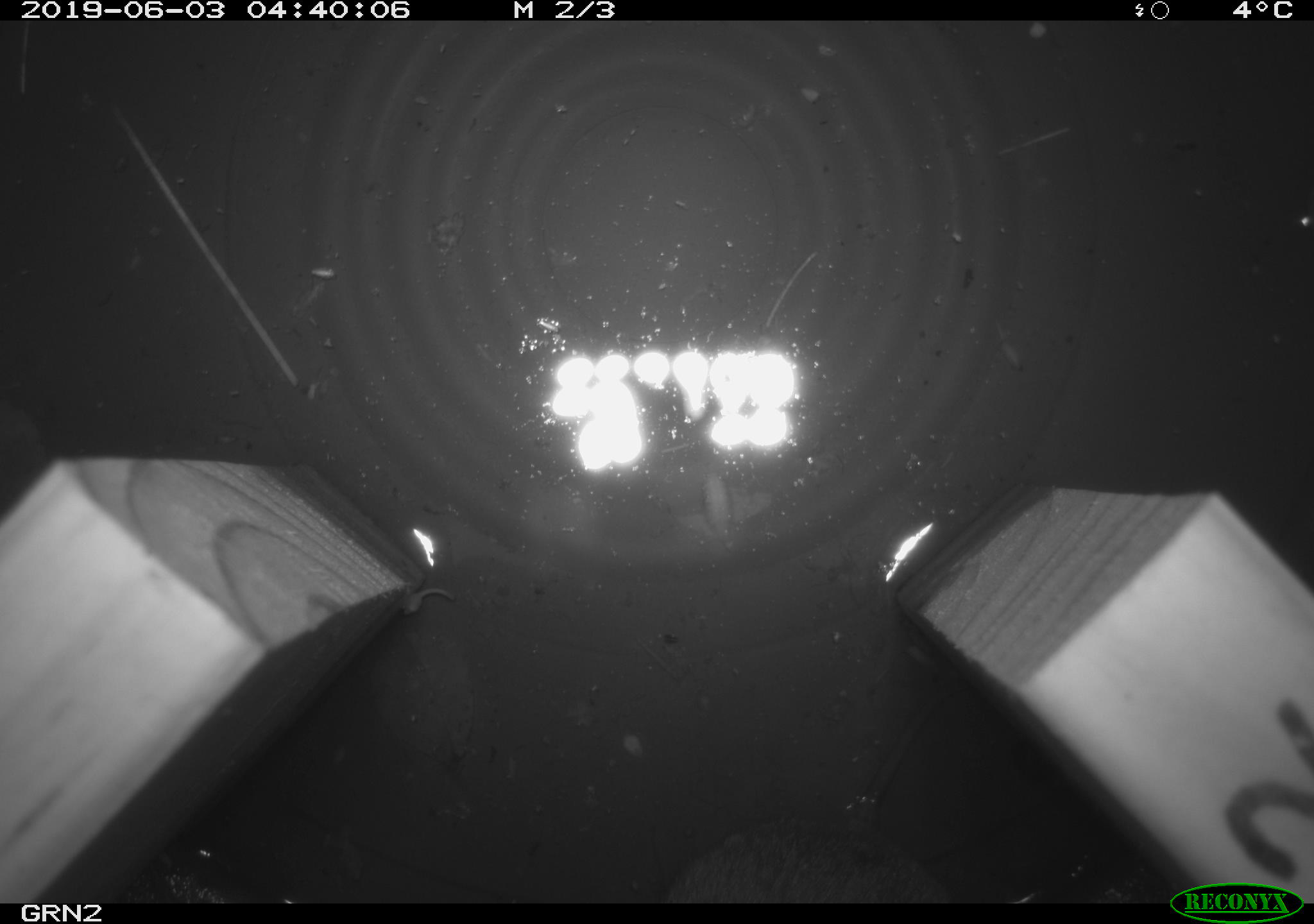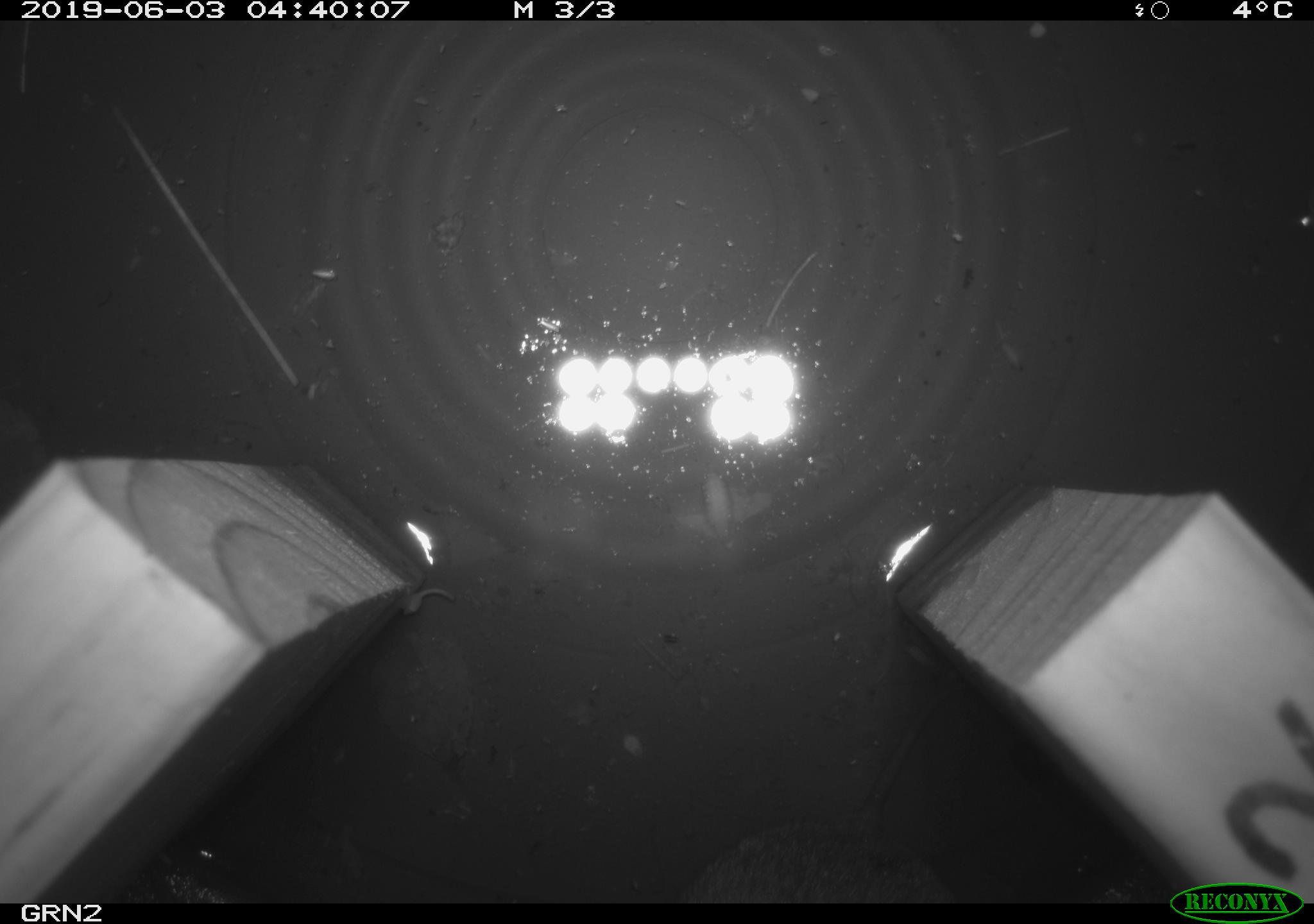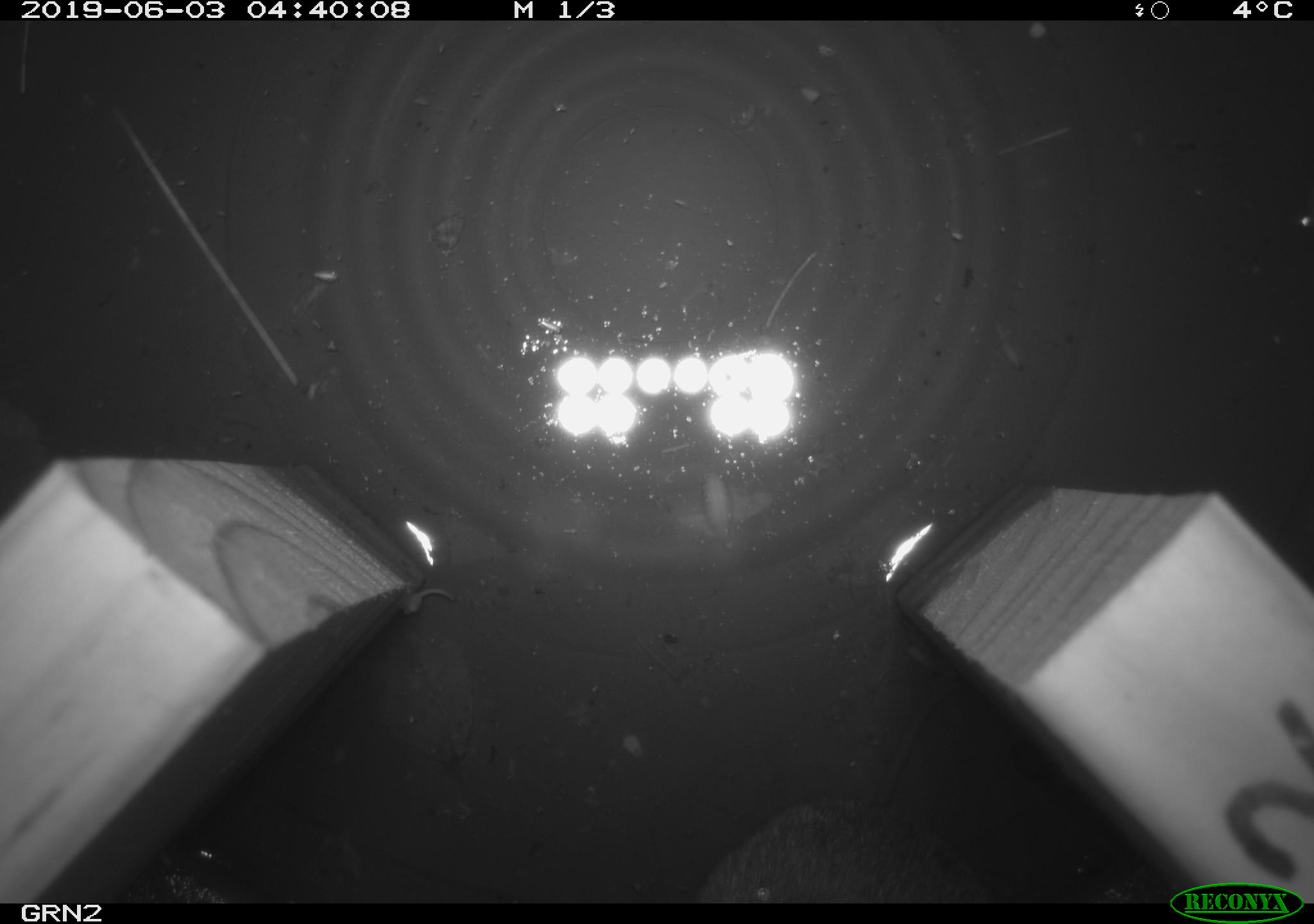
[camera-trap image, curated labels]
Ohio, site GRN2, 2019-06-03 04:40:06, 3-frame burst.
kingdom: Animalia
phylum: Chordata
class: Mammalia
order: Rodentia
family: Cricetidae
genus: Microtus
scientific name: Microtus pennsylvanicus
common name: meadow vole